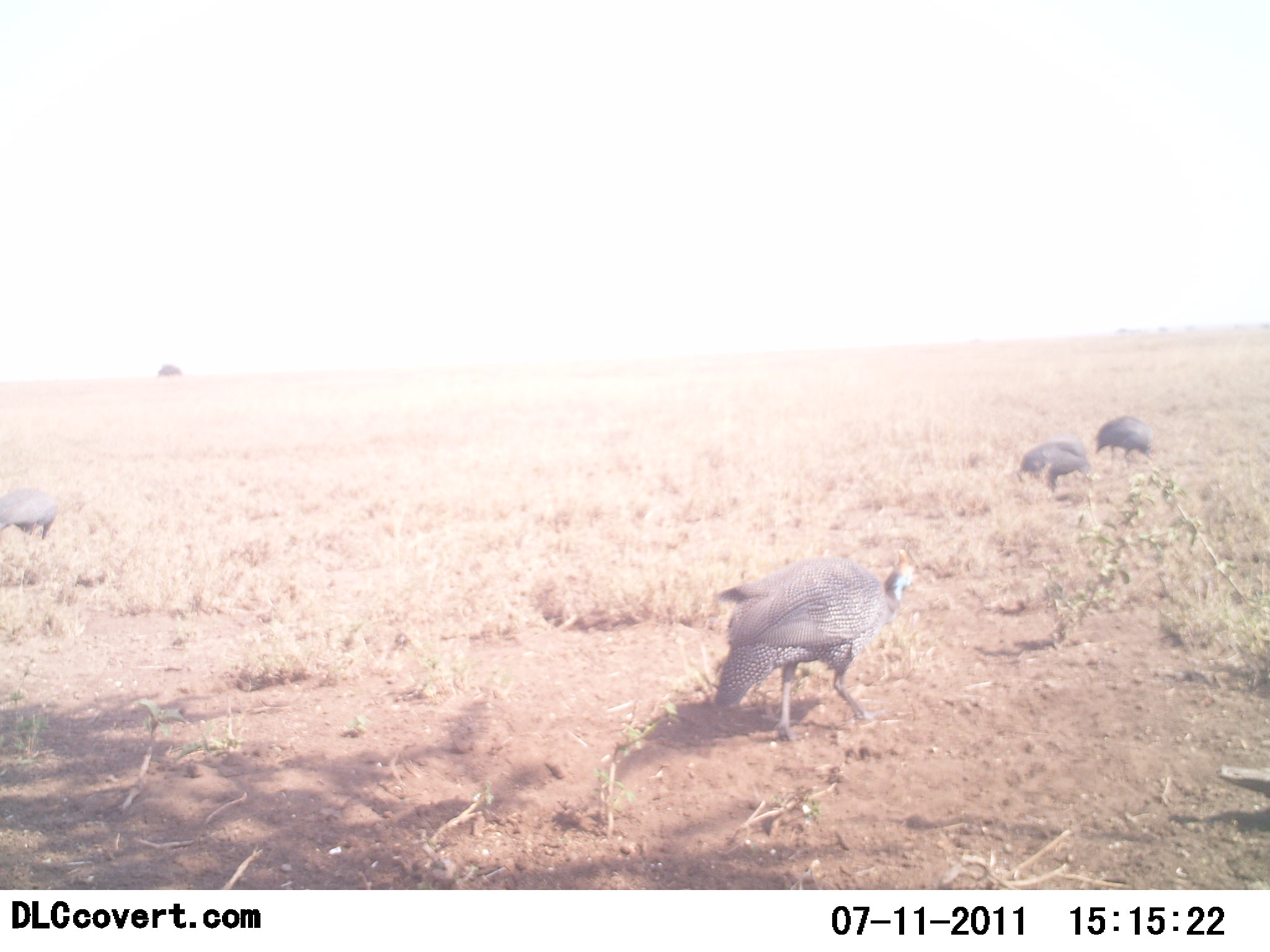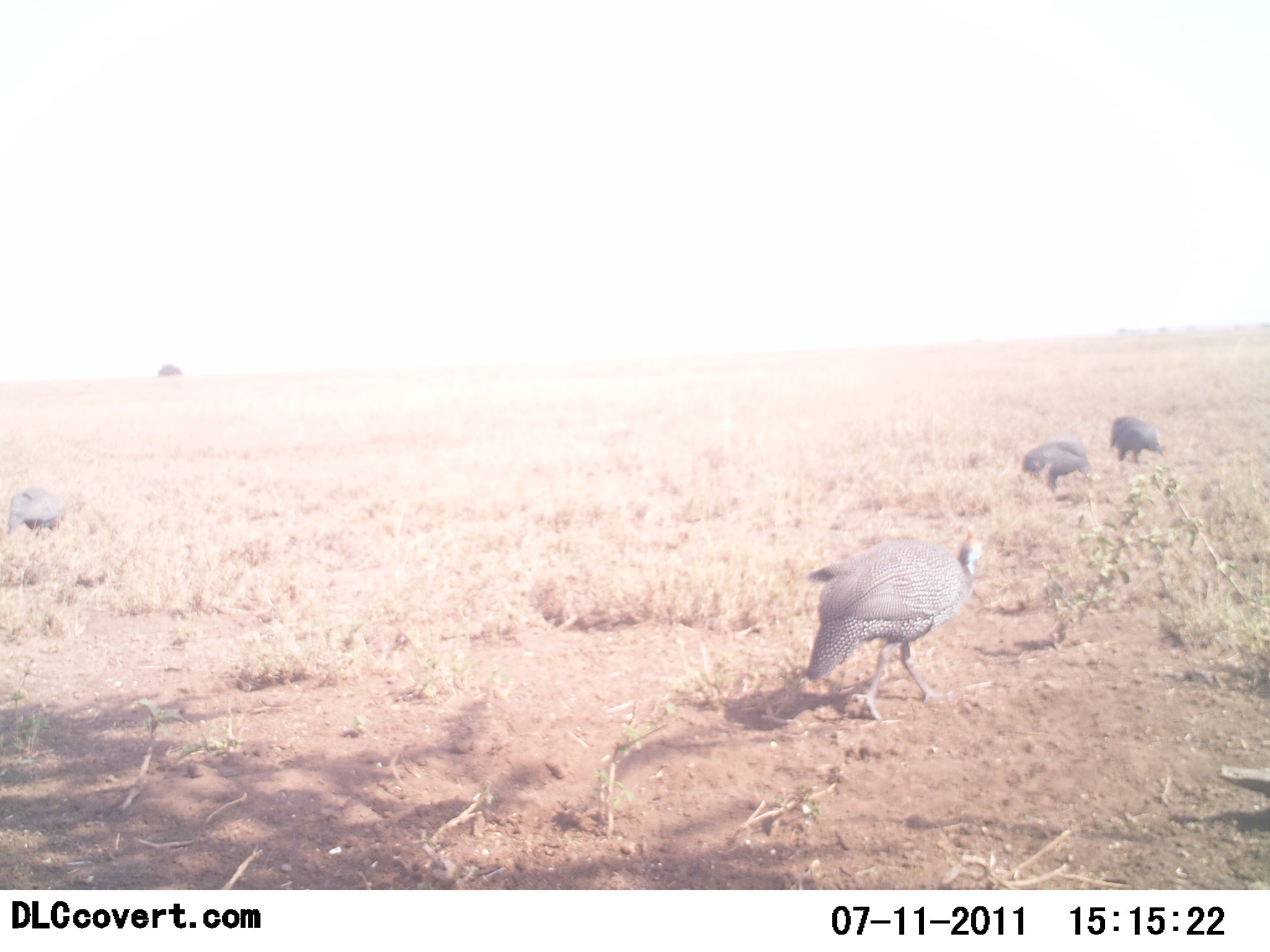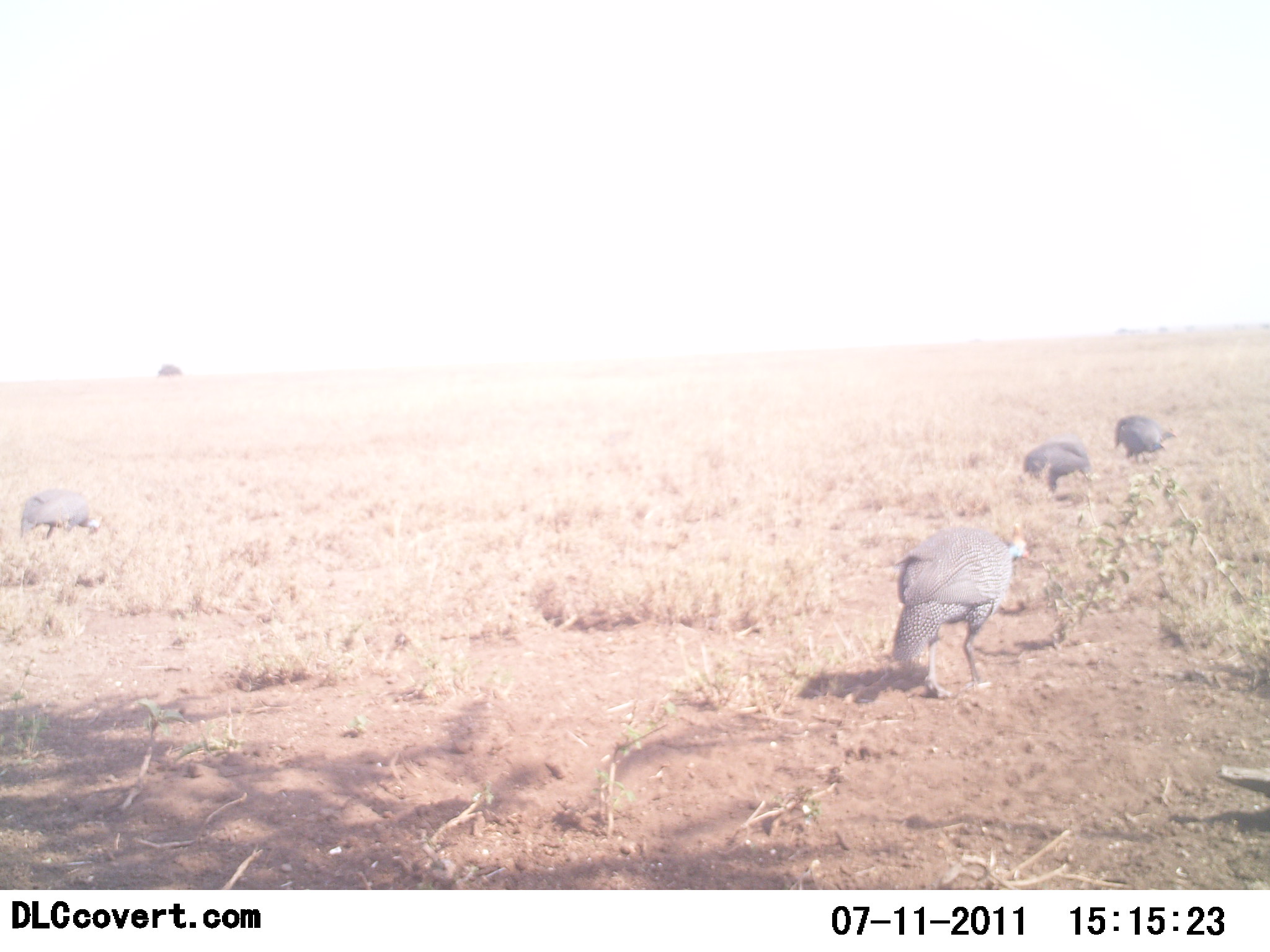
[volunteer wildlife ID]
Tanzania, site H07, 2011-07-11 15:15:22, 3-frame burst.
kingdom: Animalia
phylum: Chordata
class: Aves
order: Galliformes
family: Numididae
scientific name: Numididae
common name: guinea fowl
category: guineafowl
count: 4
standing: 18%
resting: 0%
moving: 45%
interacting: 0%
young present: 0%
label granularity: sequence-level